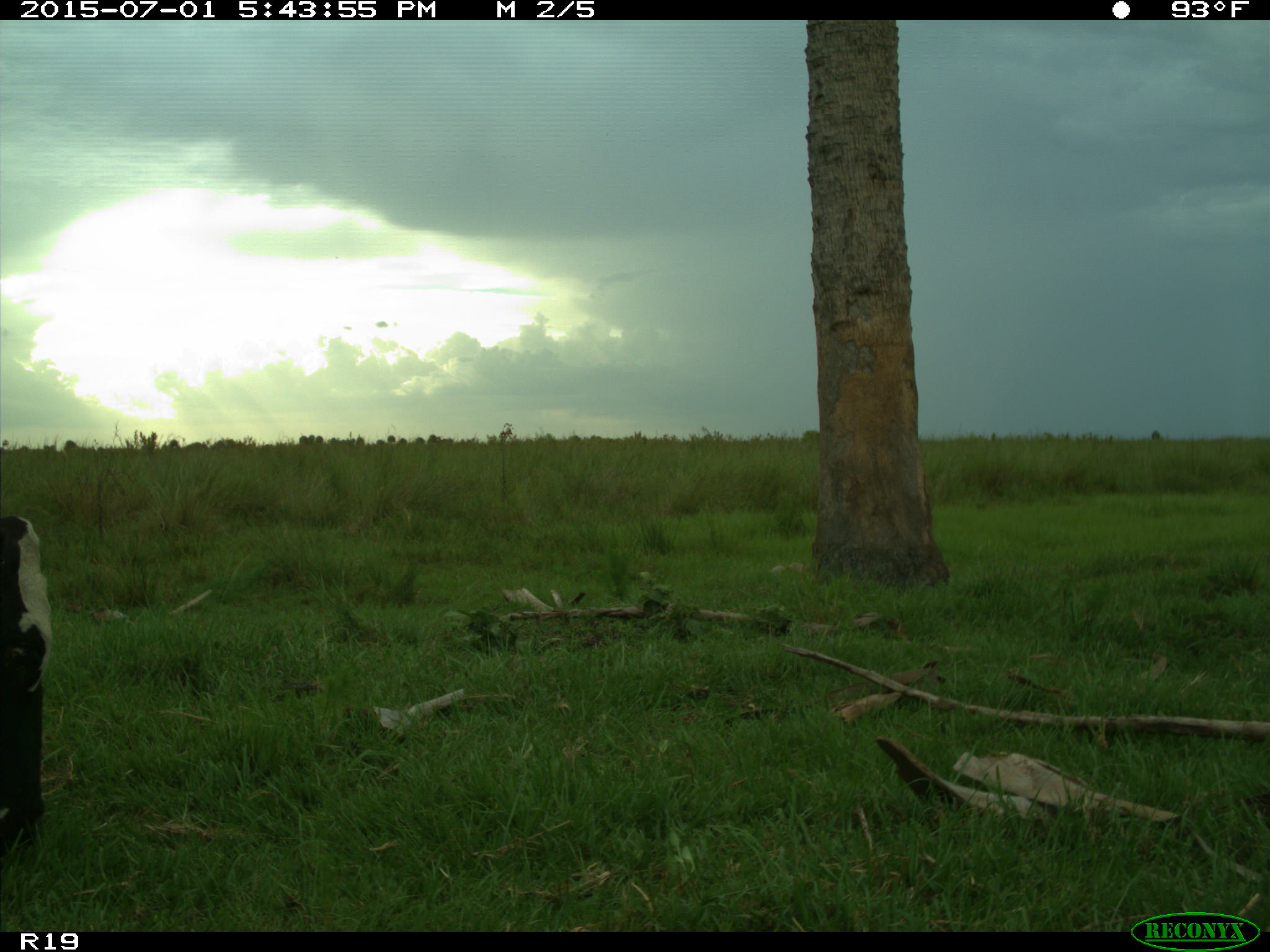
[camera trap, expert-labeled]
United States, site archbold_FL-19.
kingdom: Animalia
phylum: Chordata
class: Mammalia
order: Artiodactyla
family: Bovidae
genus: Bos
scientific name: Bos taurus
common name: domestic cow